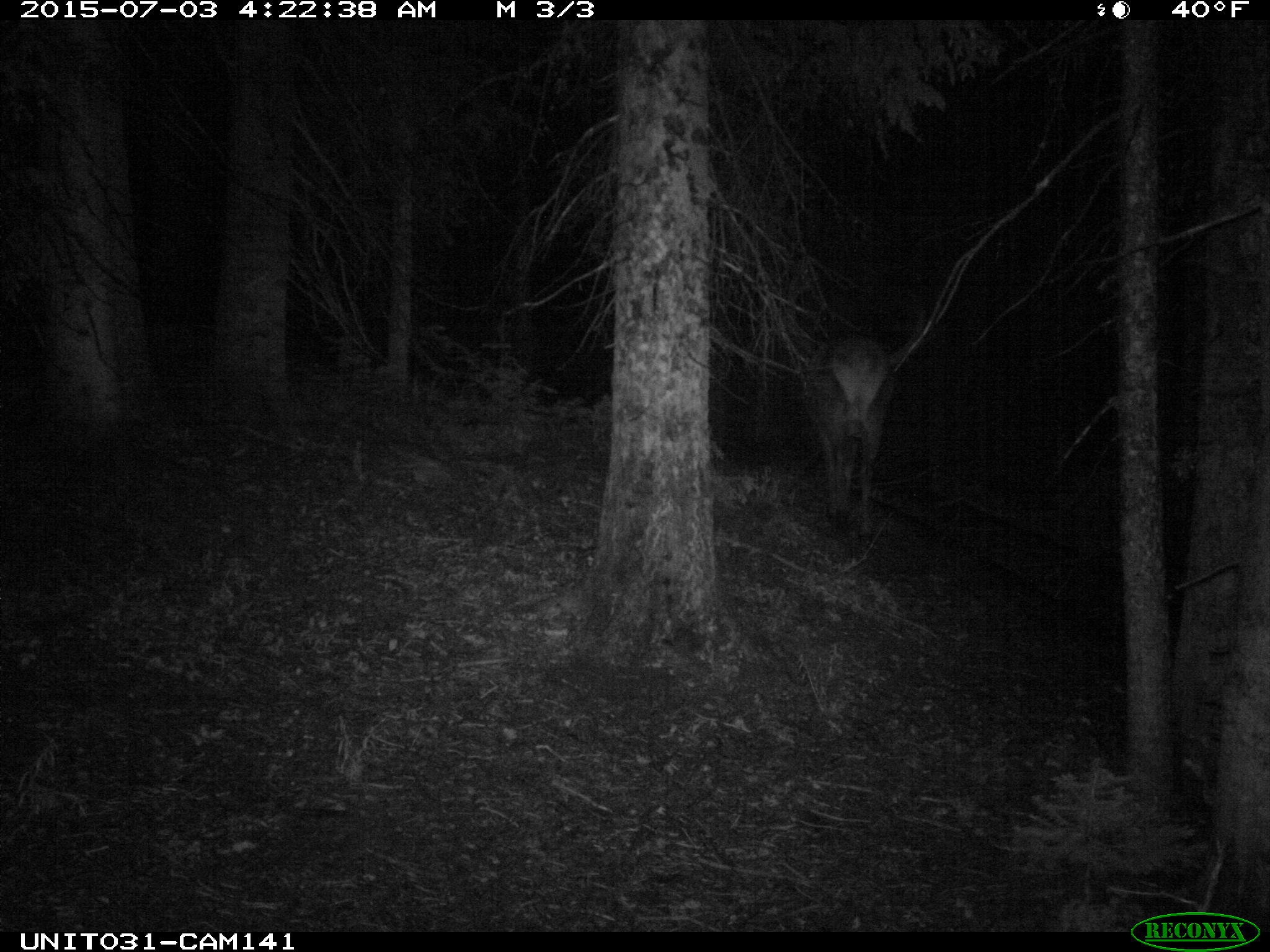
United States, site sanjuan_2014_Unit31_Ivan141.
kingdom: Animalia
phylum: Chordata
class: Mammalia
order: Artiodactyla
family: Cervidae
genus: Cervus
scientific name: Cervus elaphus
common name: red deer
Cervus elaphus (red deer).